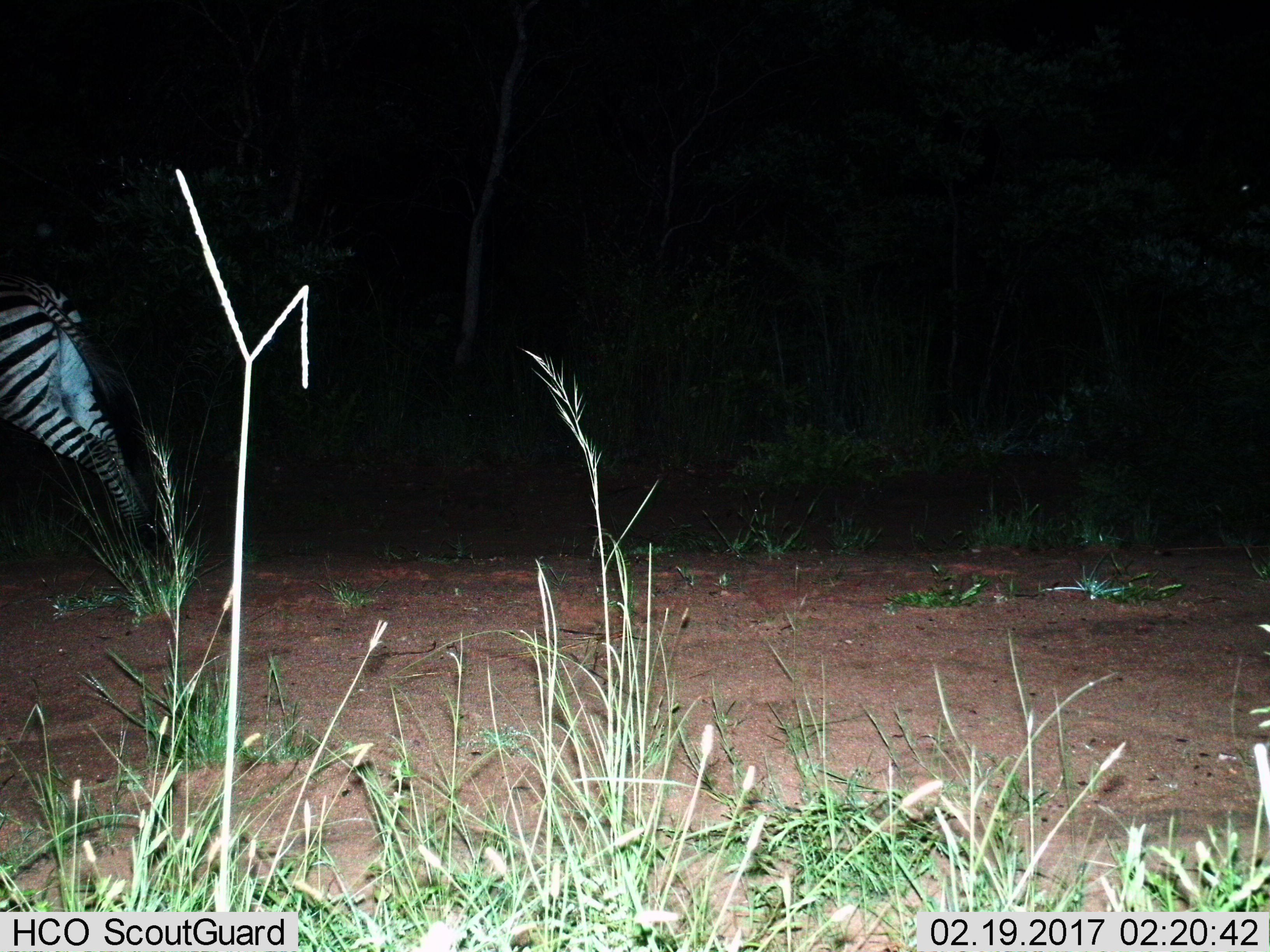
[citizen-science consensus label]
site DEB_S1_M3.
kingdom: Animalia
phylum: Chordata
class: Mammalia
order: Perissodactyla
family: Equidae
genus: Equus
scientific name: Equus quagga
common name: plains zebra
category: zebraplains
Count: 1.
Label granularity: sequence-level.